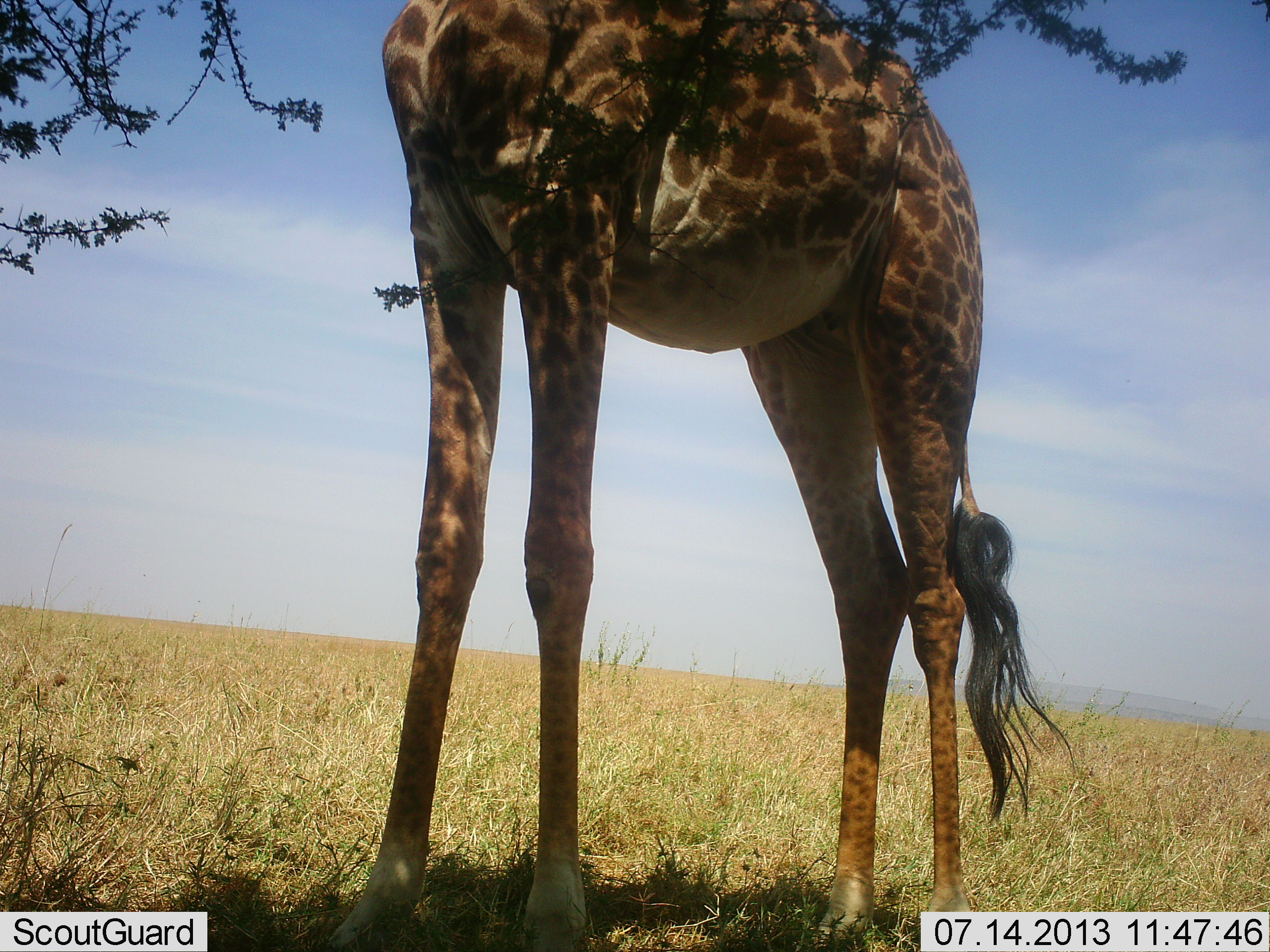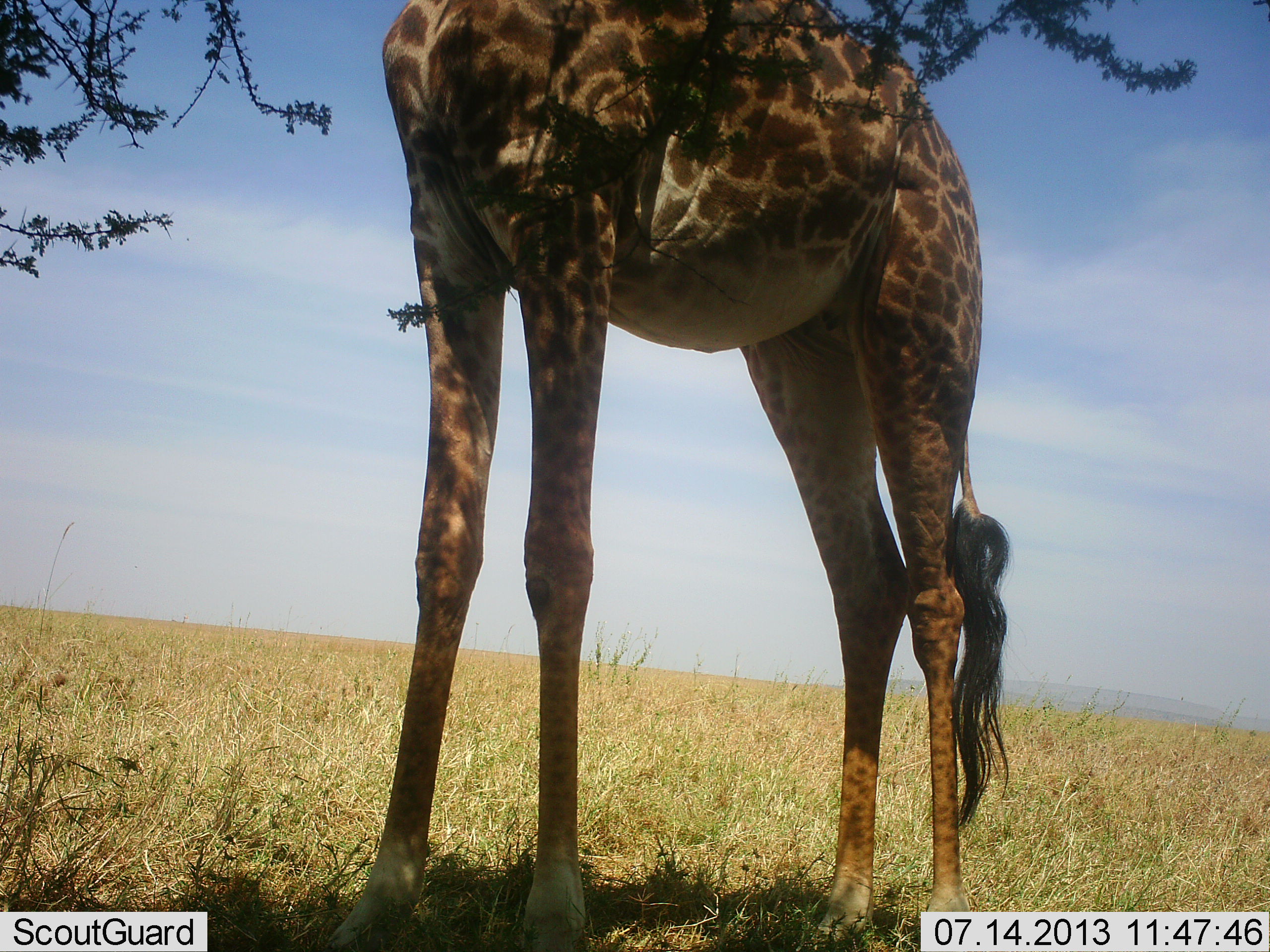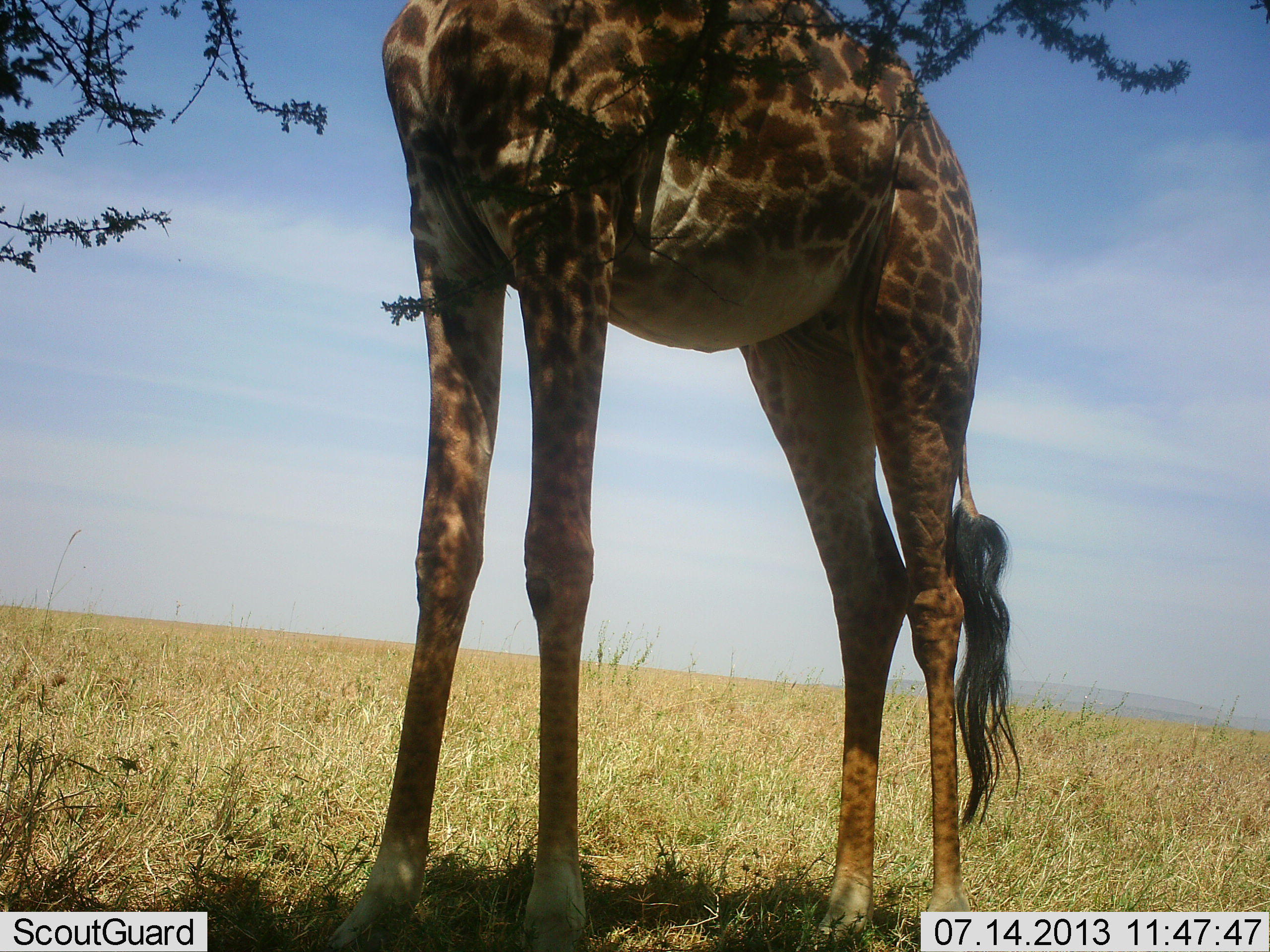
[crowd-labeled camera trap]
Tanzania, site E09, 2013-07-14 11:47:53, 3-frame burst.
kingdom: Animalia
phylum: Chordata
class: Mammalia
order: Artiodactyla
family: Giraffidae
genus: Giraffa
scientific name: Giraffa camelopardalis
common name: giraffe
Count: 1.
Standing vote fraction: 78%.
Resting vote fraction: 0%.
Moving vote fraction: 0%.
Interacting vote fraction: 0%.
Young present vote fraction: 0%.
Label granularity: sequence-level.